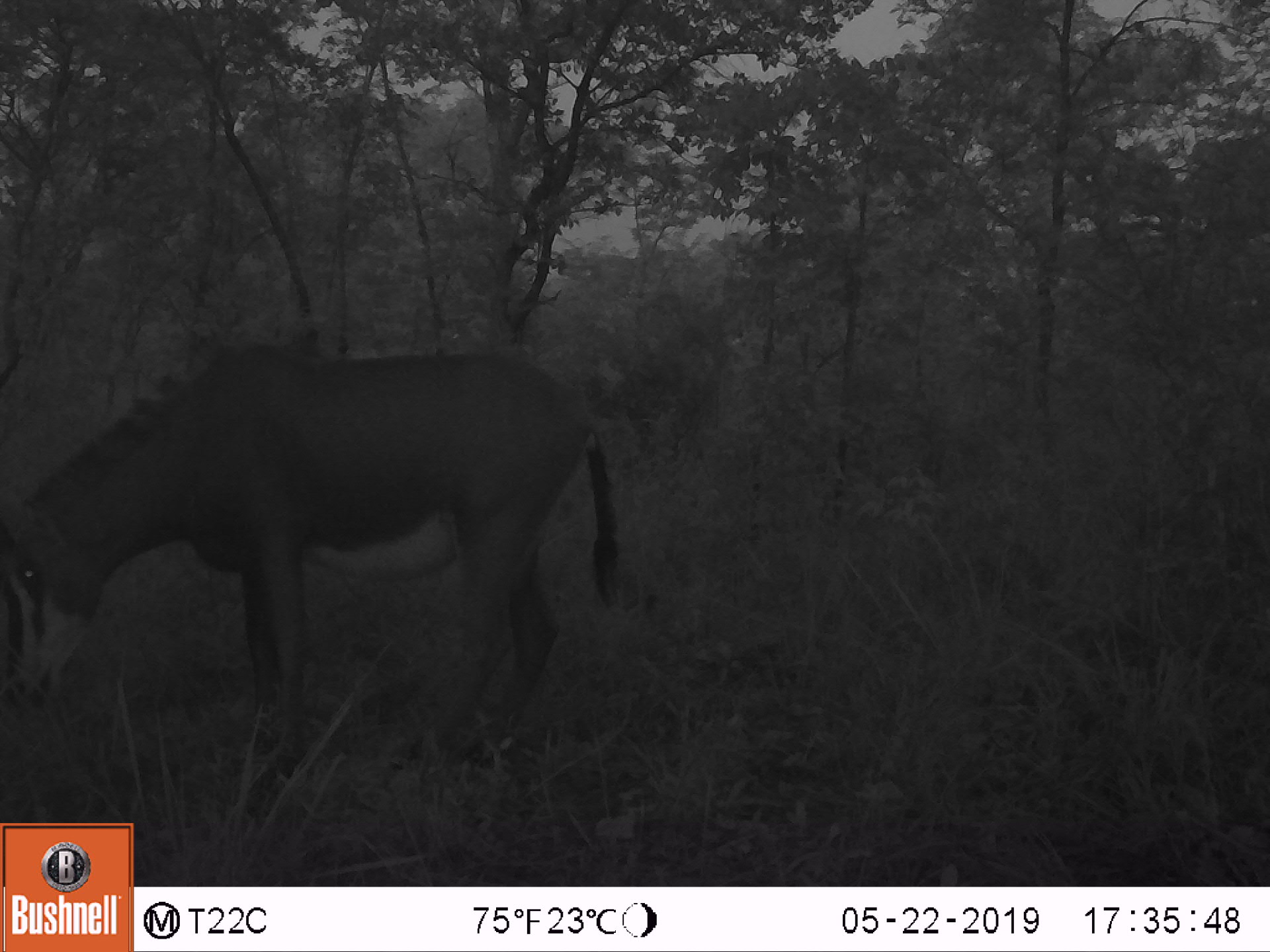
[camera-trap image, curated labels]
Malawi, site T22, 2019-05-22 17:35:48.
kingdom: Animalia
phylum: Chordata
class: Mammalia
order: Artiodactyla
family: Bovidae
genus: Hippotragus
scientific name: Hippotragus niger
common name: sable antelope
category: sable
Sable (sable antelope) (Hippotragus niger), count 1.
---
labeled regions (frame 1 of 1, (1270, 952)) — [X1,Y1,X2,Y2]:
sable: [2,335,636,750]